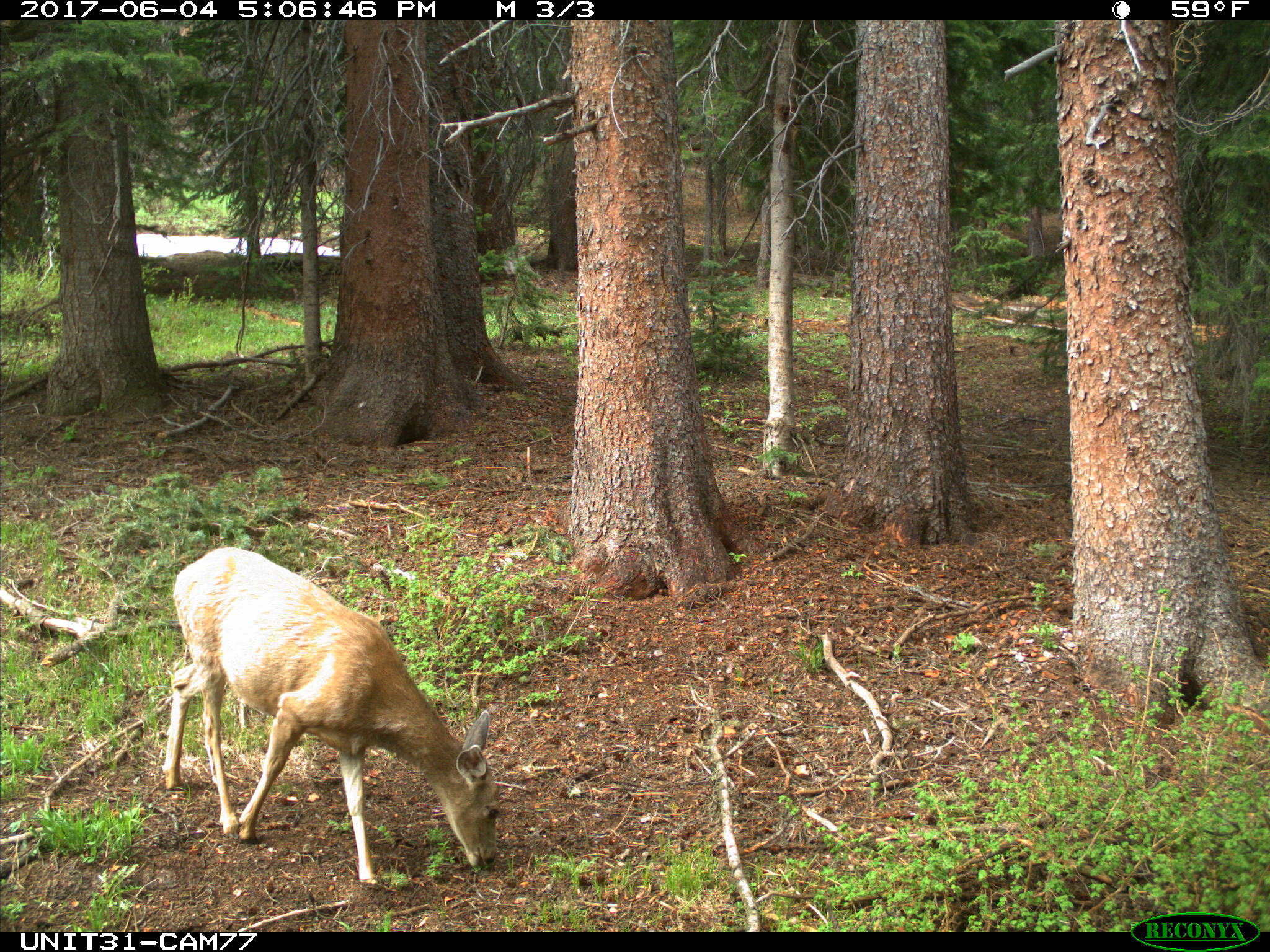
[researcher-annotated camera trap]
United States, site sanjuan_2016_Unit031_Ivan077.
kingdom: Animalia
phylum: Chordata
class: Mammalia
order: Artiodactyla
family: Cervidae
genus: Odocoileus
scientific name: Odocoileus hemionus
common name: mule deer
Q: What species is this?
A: Odocoileus hemionus (mule deer).